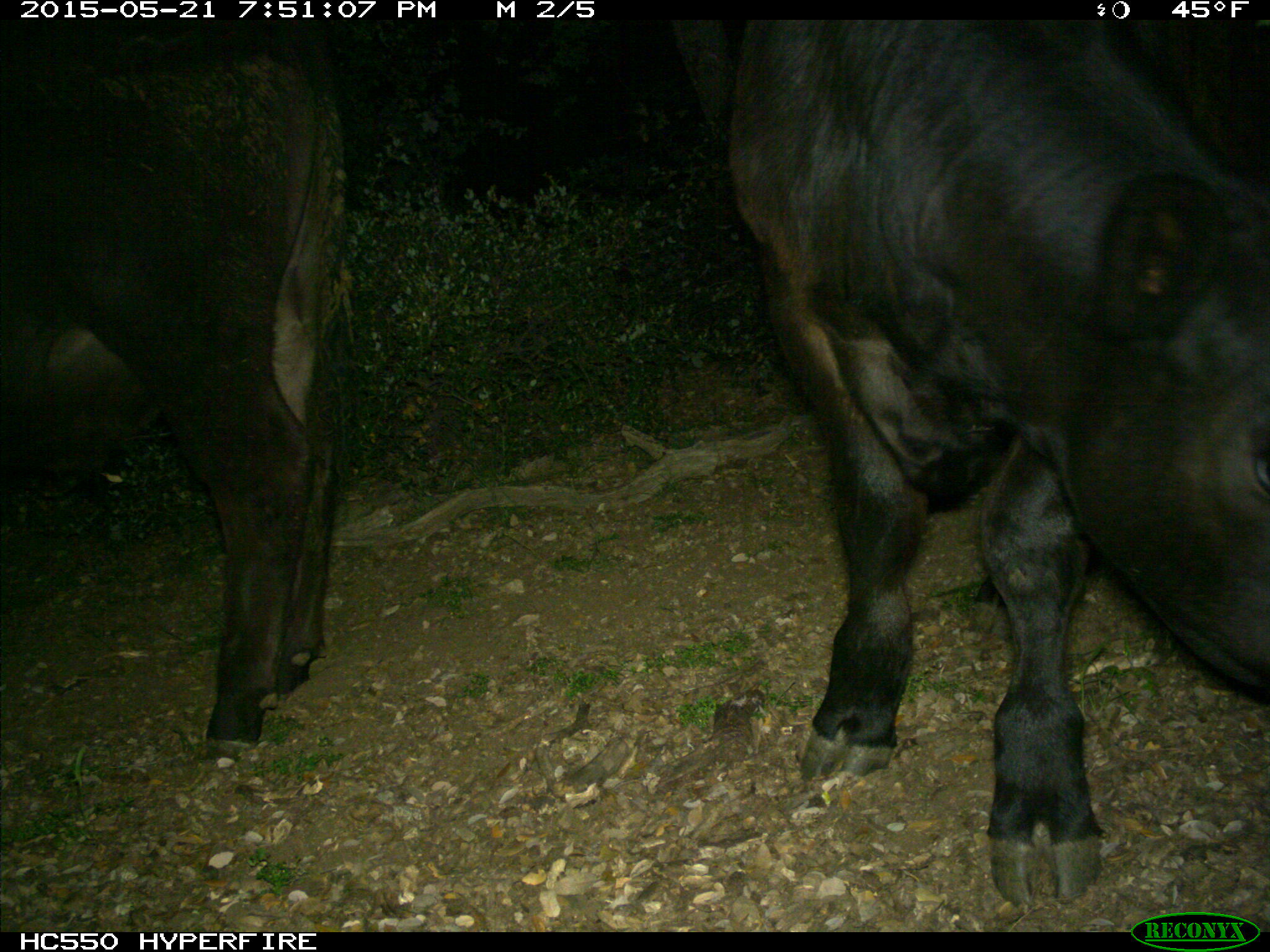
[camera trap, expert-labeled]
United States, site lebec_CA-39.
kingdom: Animalia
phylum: Chordata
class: Mammalia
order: Artiodactyla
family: Bovidae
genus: Bos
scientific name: Bos taurus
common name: domestic cow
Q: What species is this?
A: Bos taurus (domestic cow).